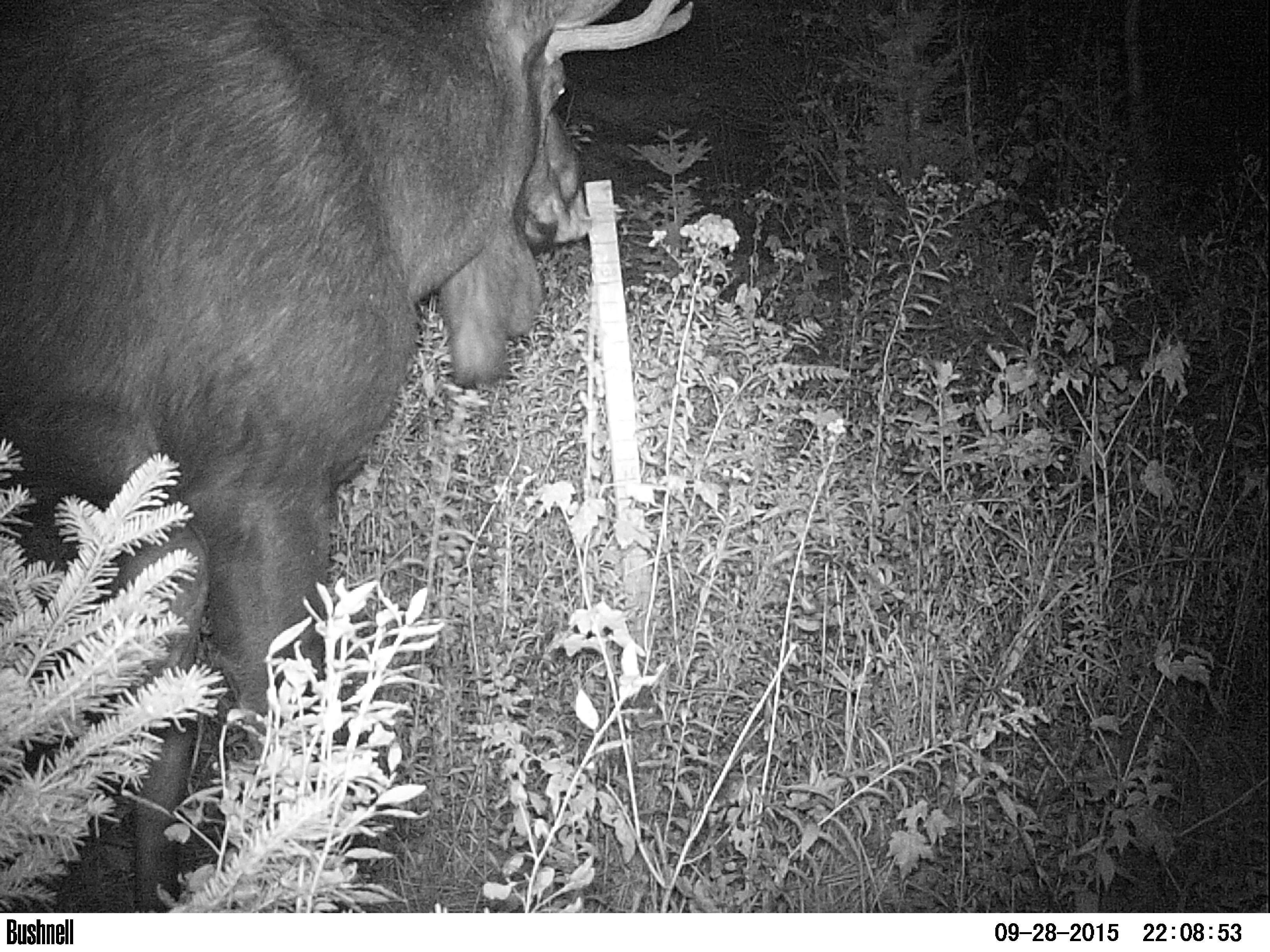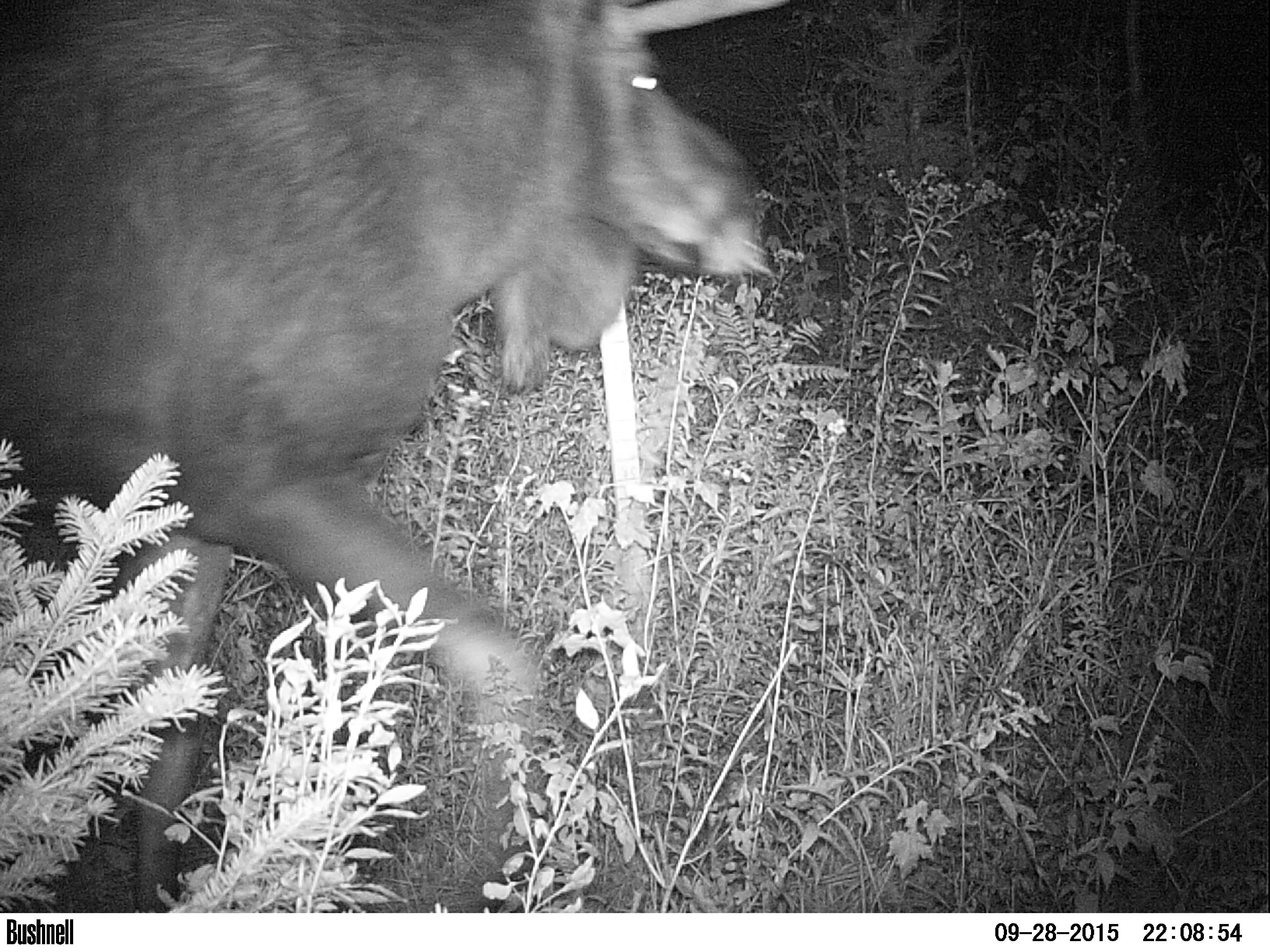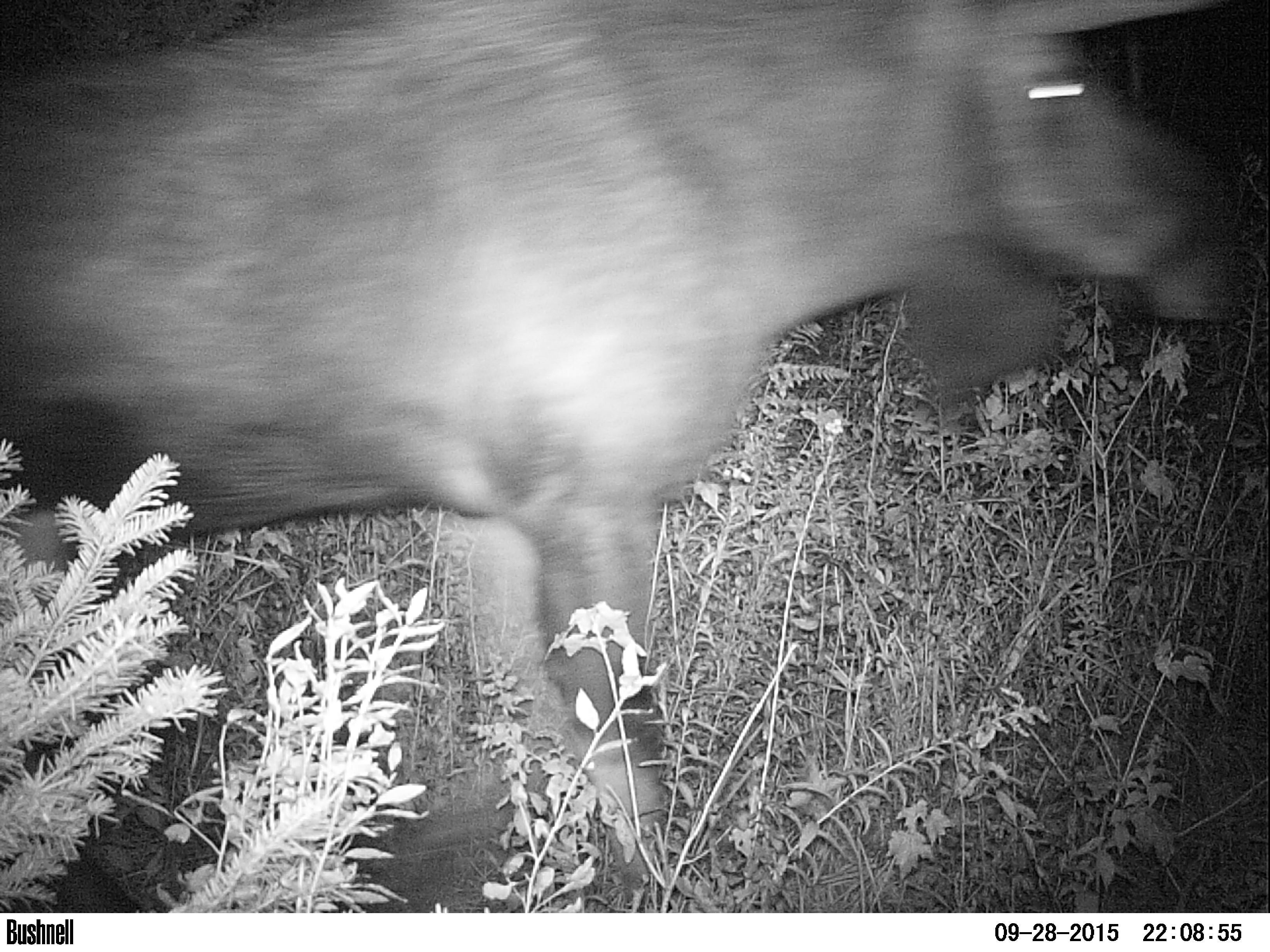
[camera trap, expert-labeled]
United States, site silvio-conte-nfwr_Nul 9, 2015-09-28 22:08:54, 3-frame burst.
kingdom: Animalia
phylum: Chordata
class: Mammalia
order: Artiodactyla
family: Cervidae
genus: Alces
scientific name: Alces alces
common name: moose